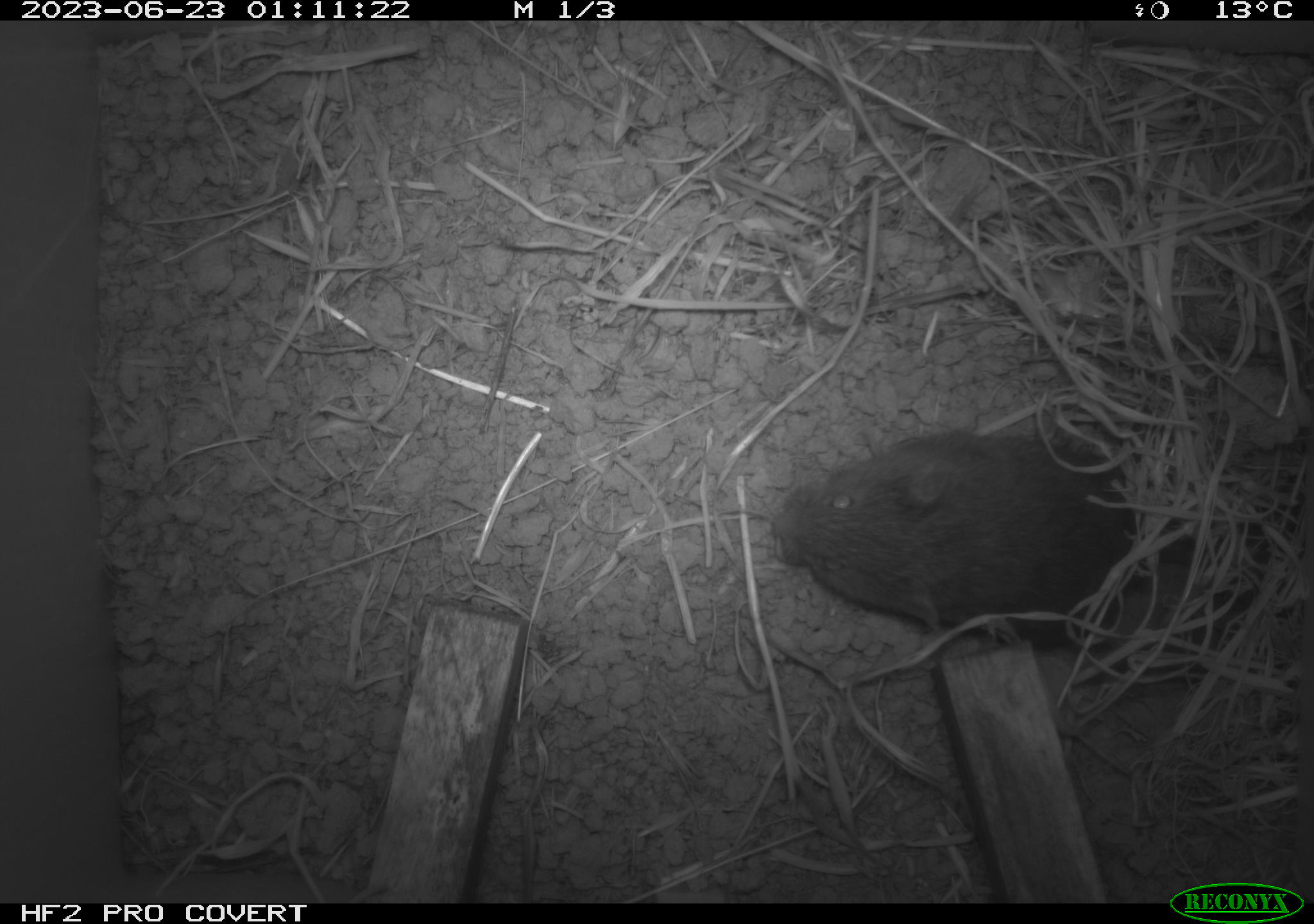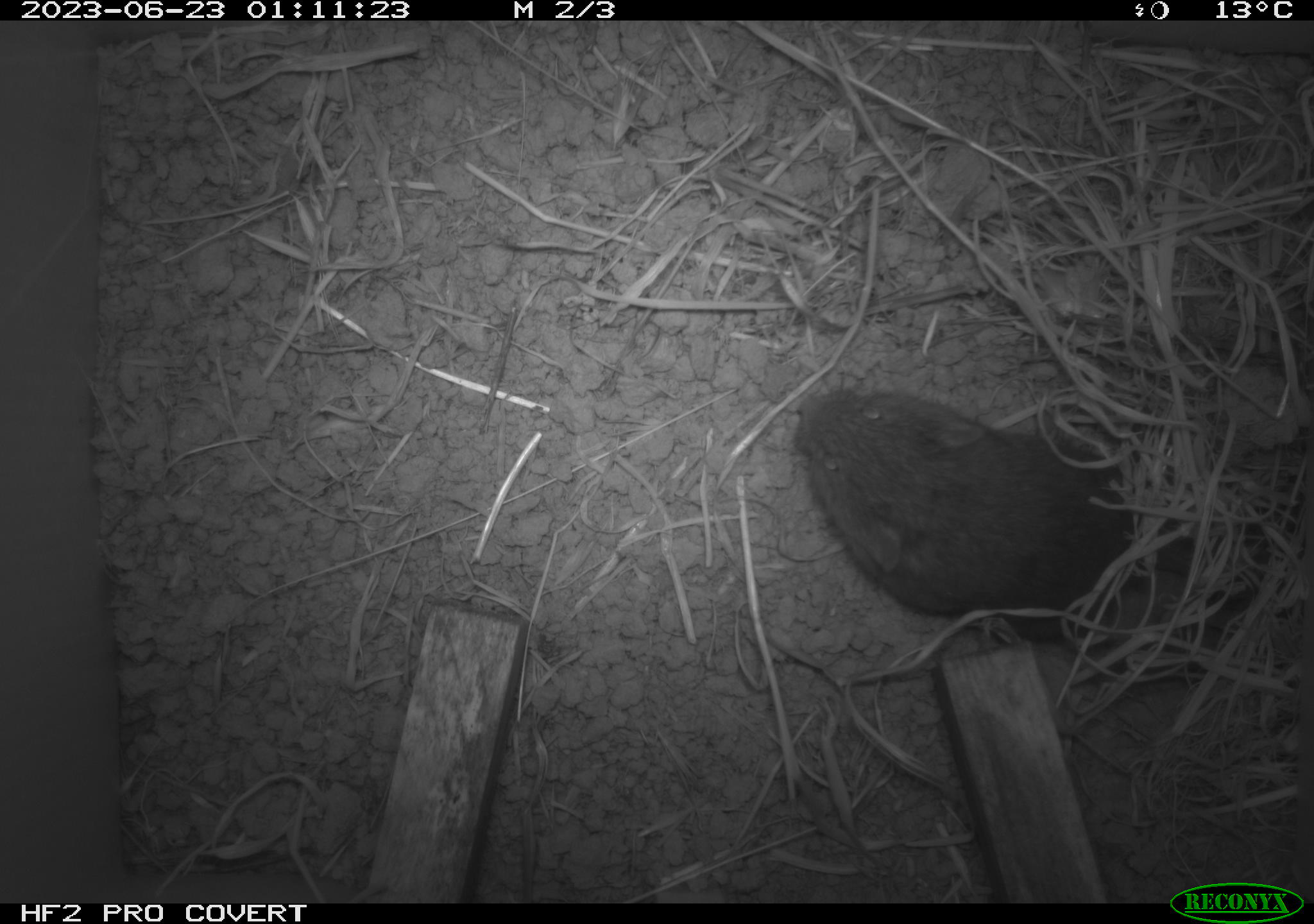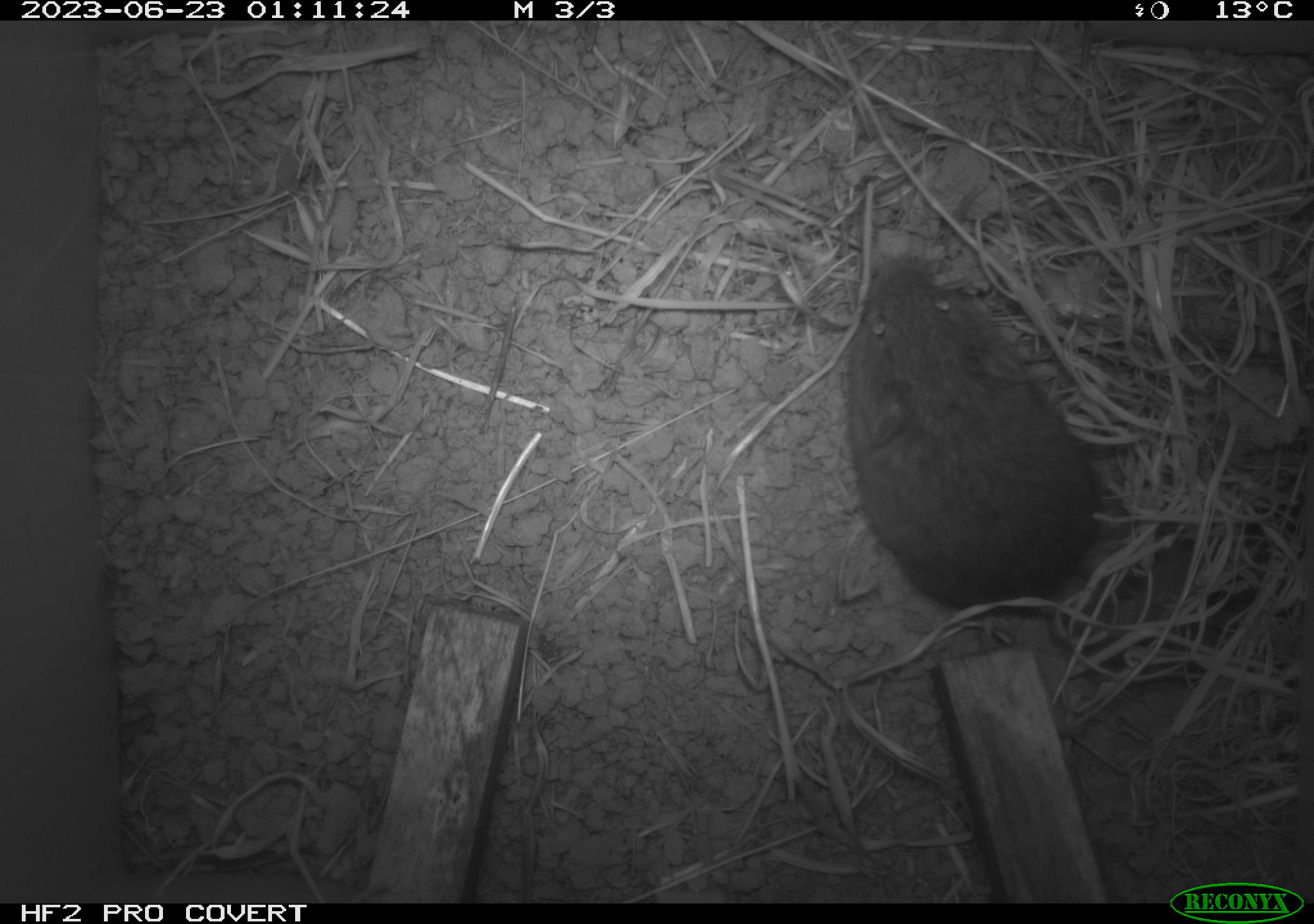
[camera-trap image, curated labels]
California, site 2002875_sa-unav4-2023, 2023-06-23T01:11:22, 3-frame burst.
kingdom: Animalia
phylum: Chordata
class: Mammalia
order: Rodentia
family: Cricetidae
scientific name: Arvicolinae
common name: voles, lemmings, and muskrats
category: arvicolinae subfamily